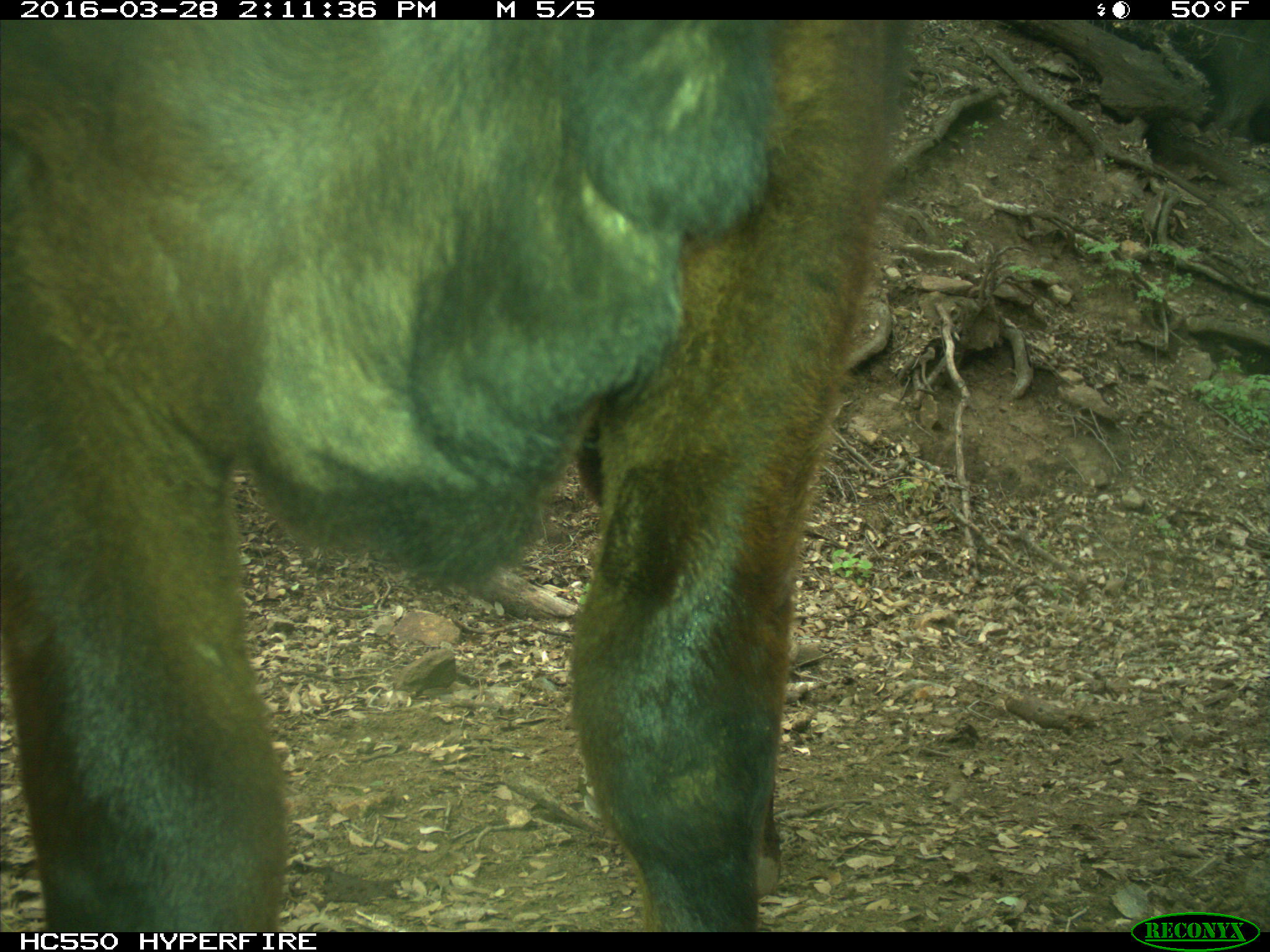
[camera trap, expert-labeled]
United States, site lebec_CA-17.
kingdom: Animalia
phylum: Chordata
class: Mammalia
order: Artiodactyla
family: Bovidae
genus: Bos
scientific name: Bos taurus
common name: domestic cow